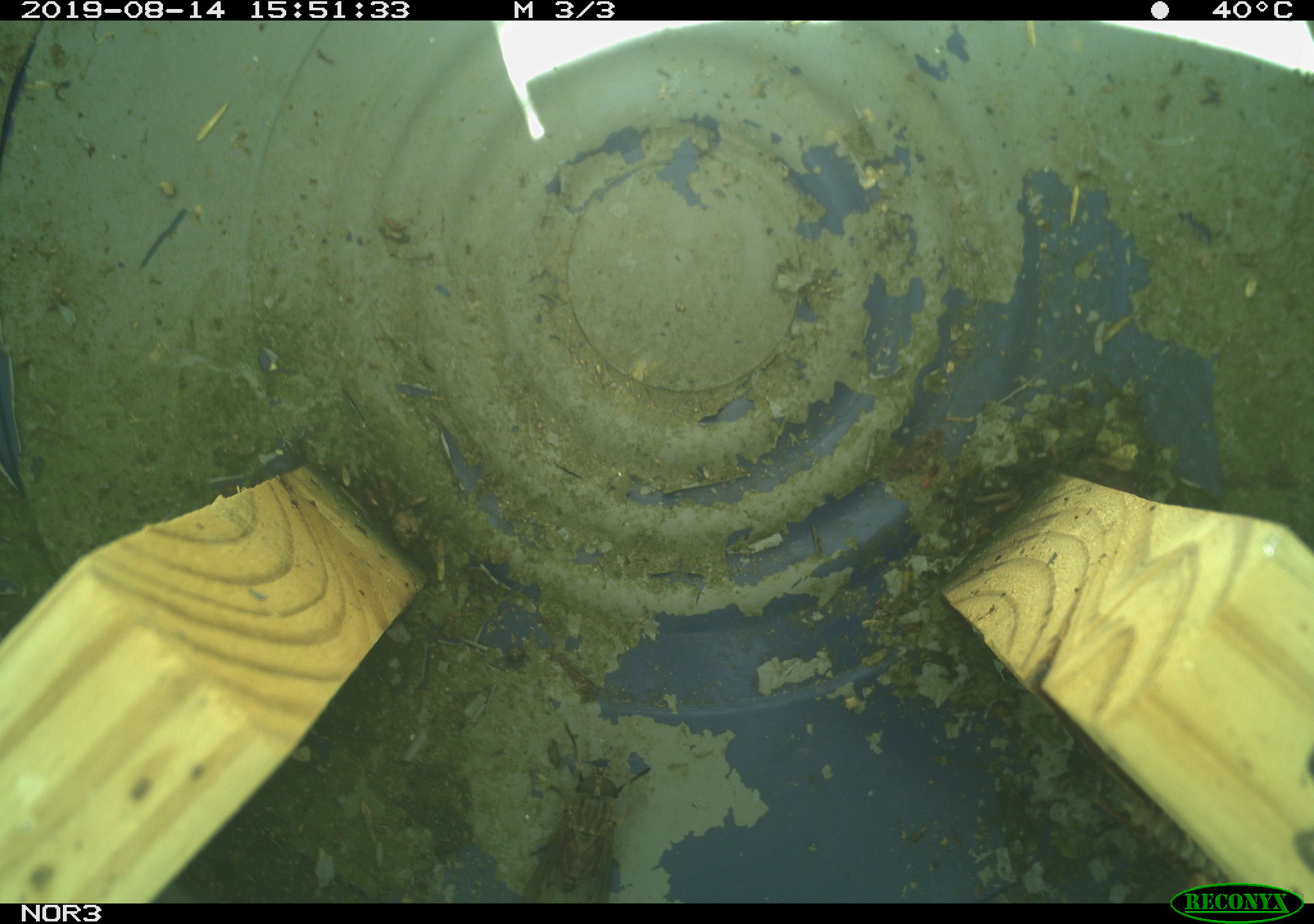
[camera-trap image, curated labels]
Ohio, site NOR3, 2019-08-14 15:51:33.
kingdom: Animalia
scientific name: Animalia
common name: animal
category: invertebrate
Invertebrate (animal) (Animalia).